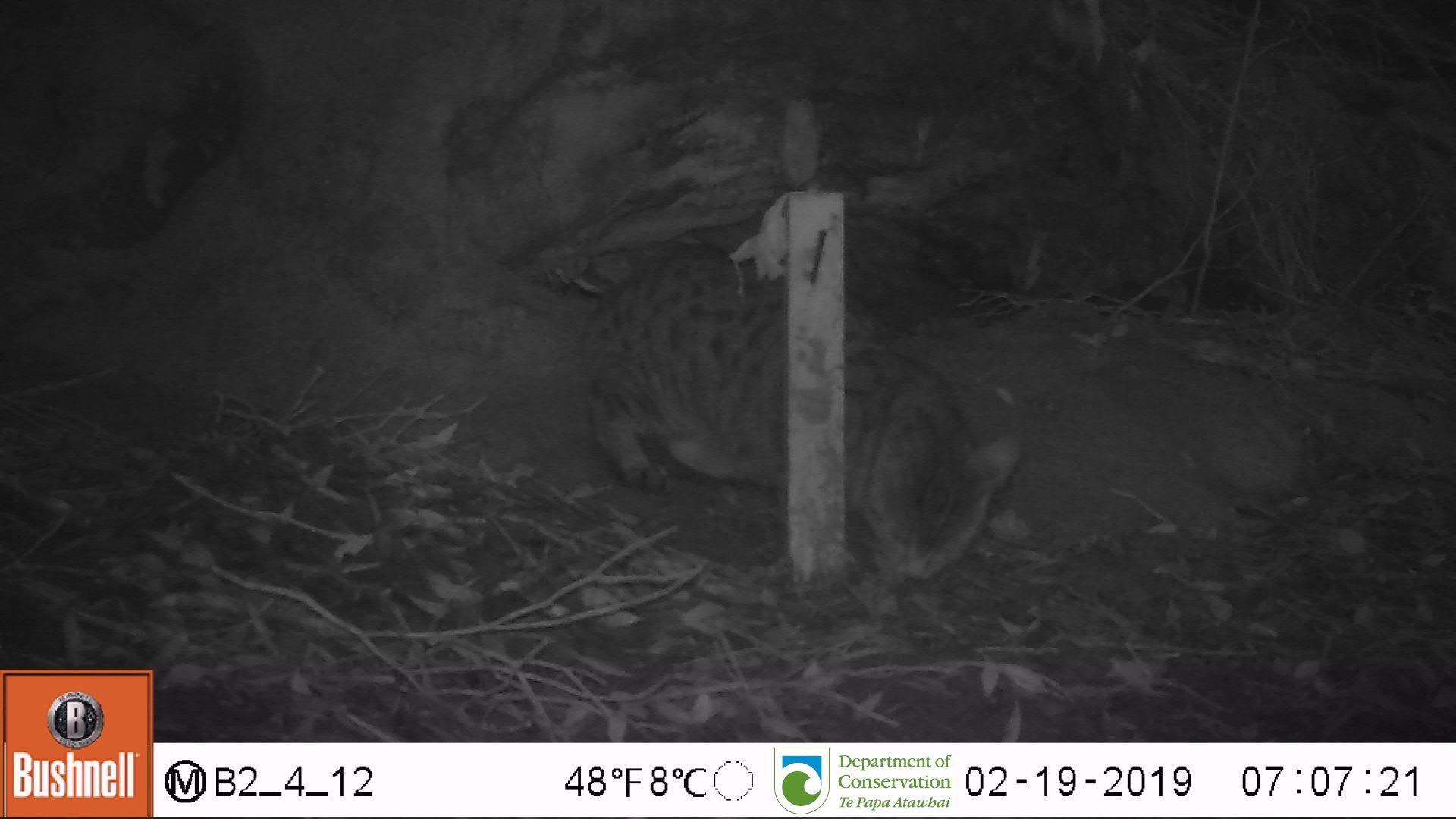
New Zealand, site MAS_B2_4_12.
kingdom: Animalia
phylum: Chordata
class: Mammalia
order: Carnivora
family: Felidae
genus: Felis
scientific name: Felis catus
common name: domestic cat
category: cat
Cat (domestic cat) (Felis catus).